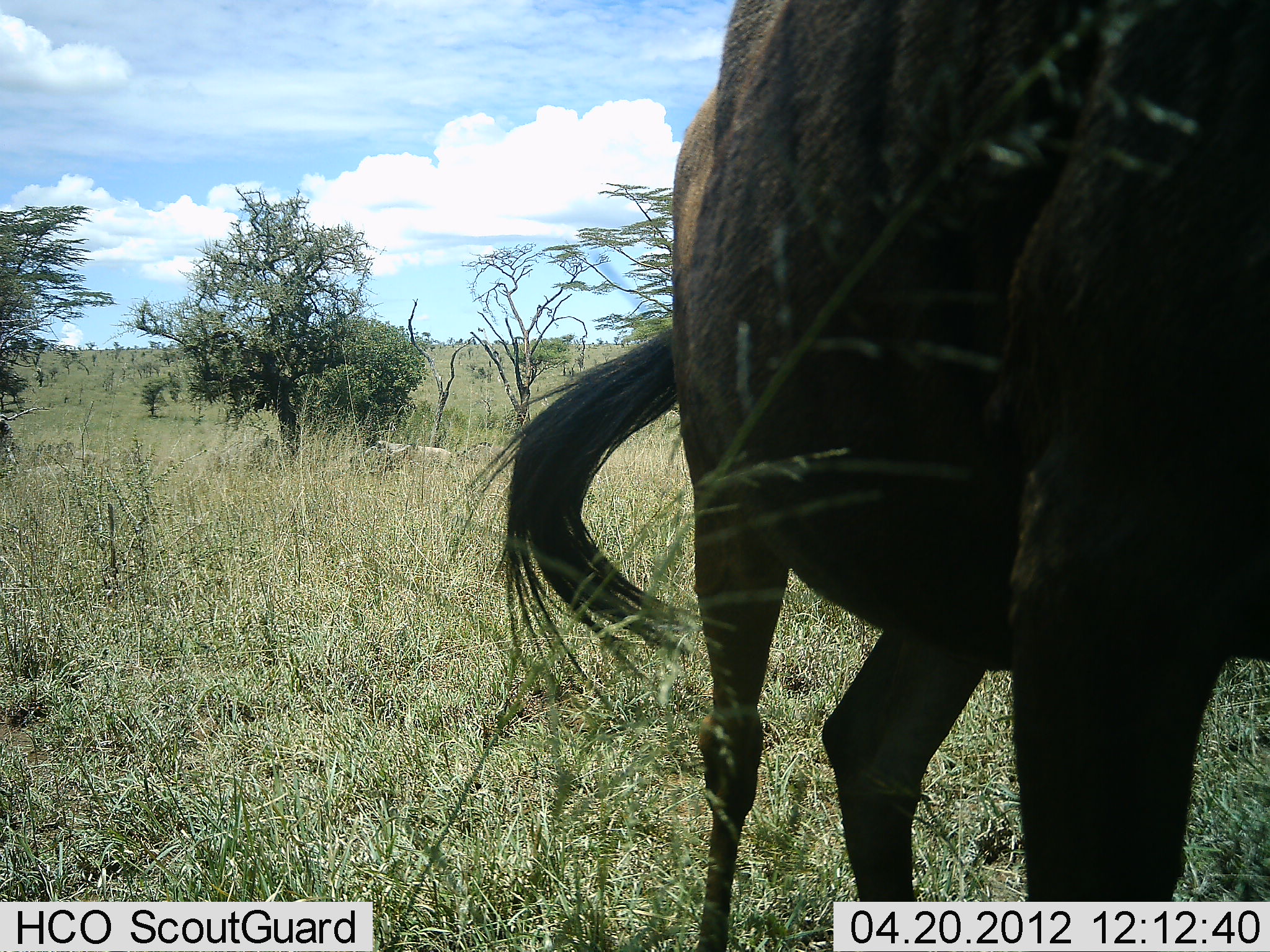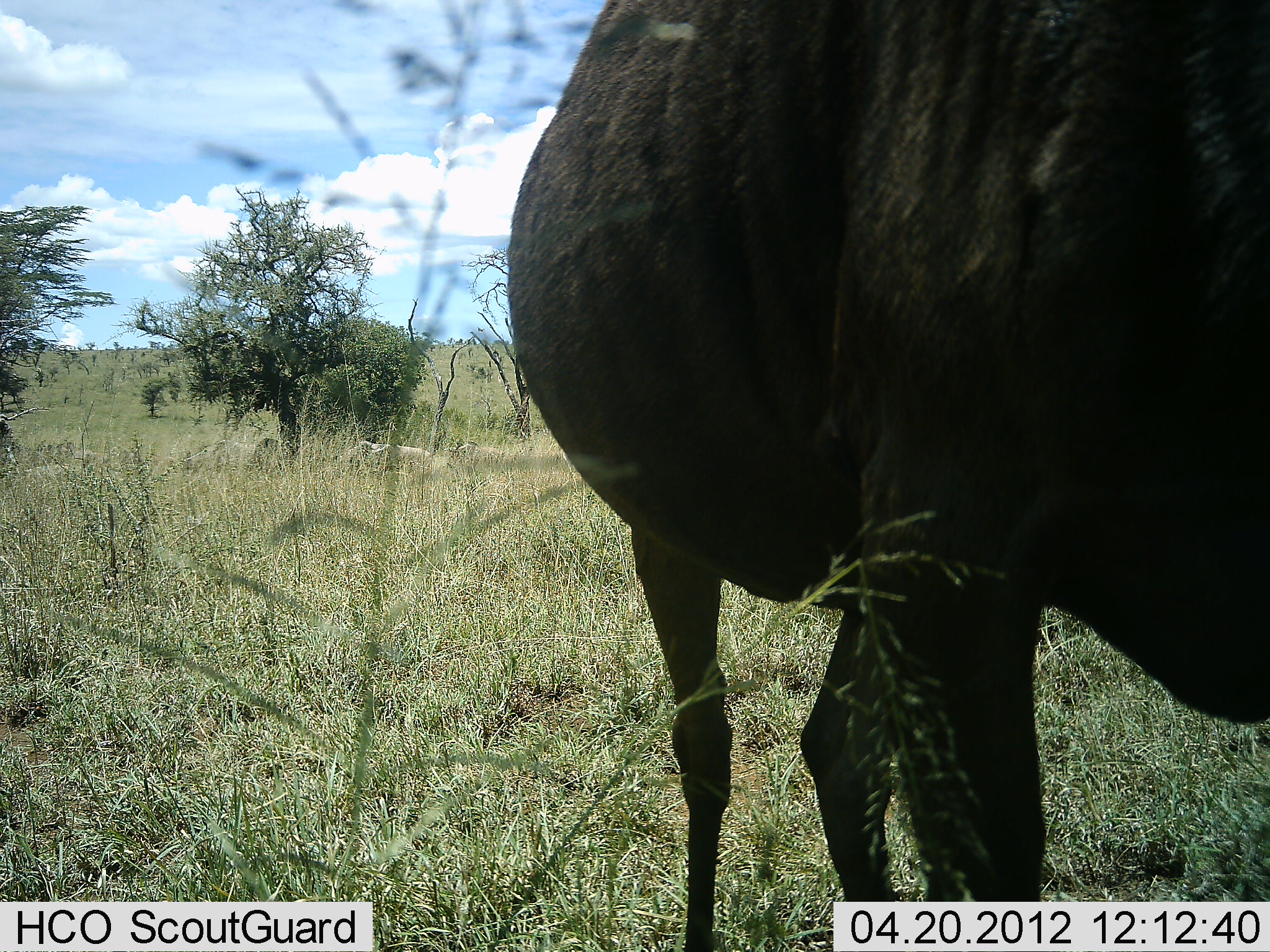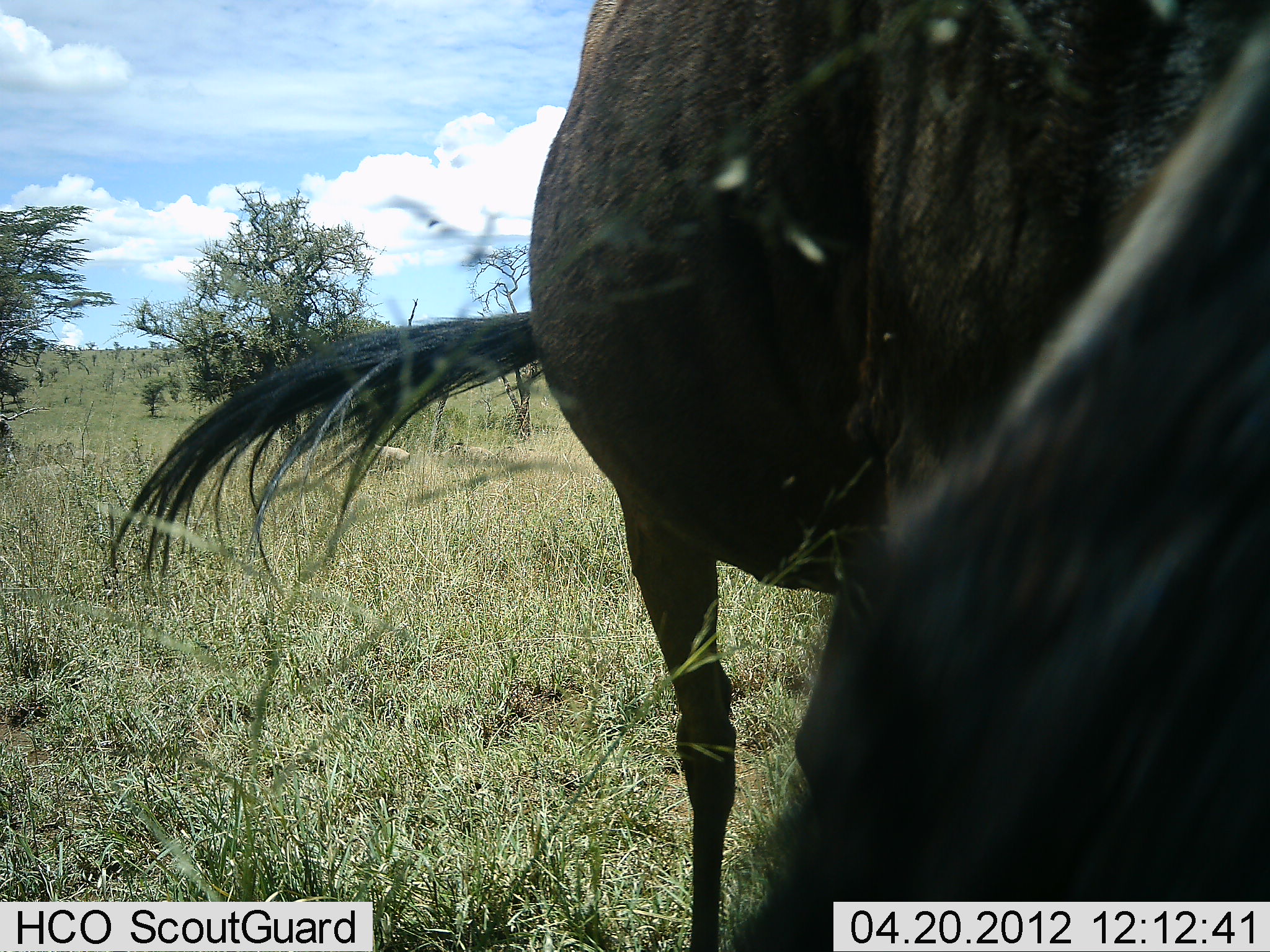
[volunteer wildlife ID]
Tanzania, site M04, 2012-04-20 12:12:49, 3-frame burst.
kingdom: Animalia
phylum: Chordata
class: Mammalia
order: Artiodactyla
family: Bovidae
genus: Connochaetes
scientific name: Connochaetes taurinus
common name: blue wildebeest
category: wildebeest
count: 1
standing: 67%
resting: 0%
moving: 5%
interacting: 0%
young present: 0%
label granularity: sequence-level